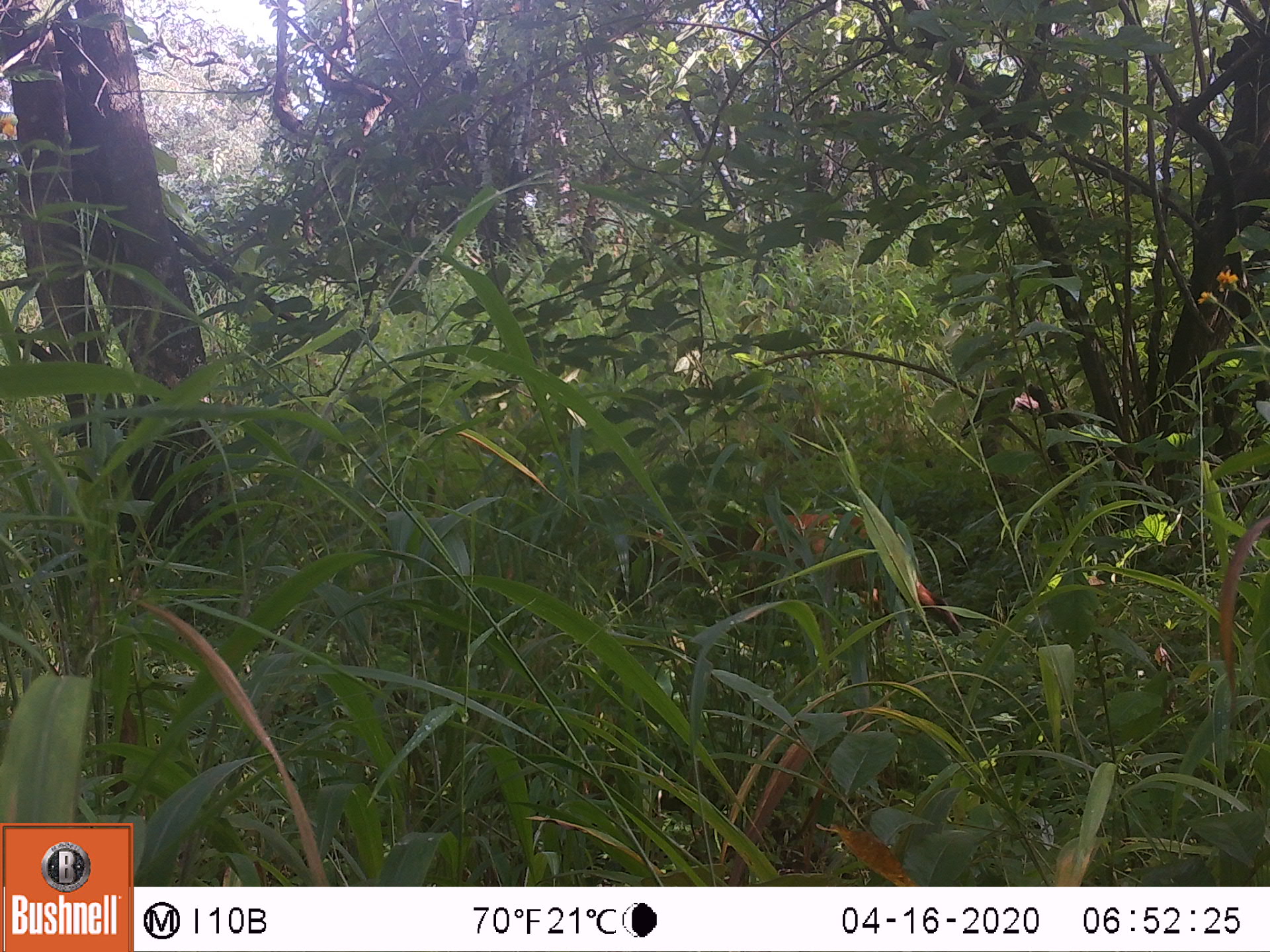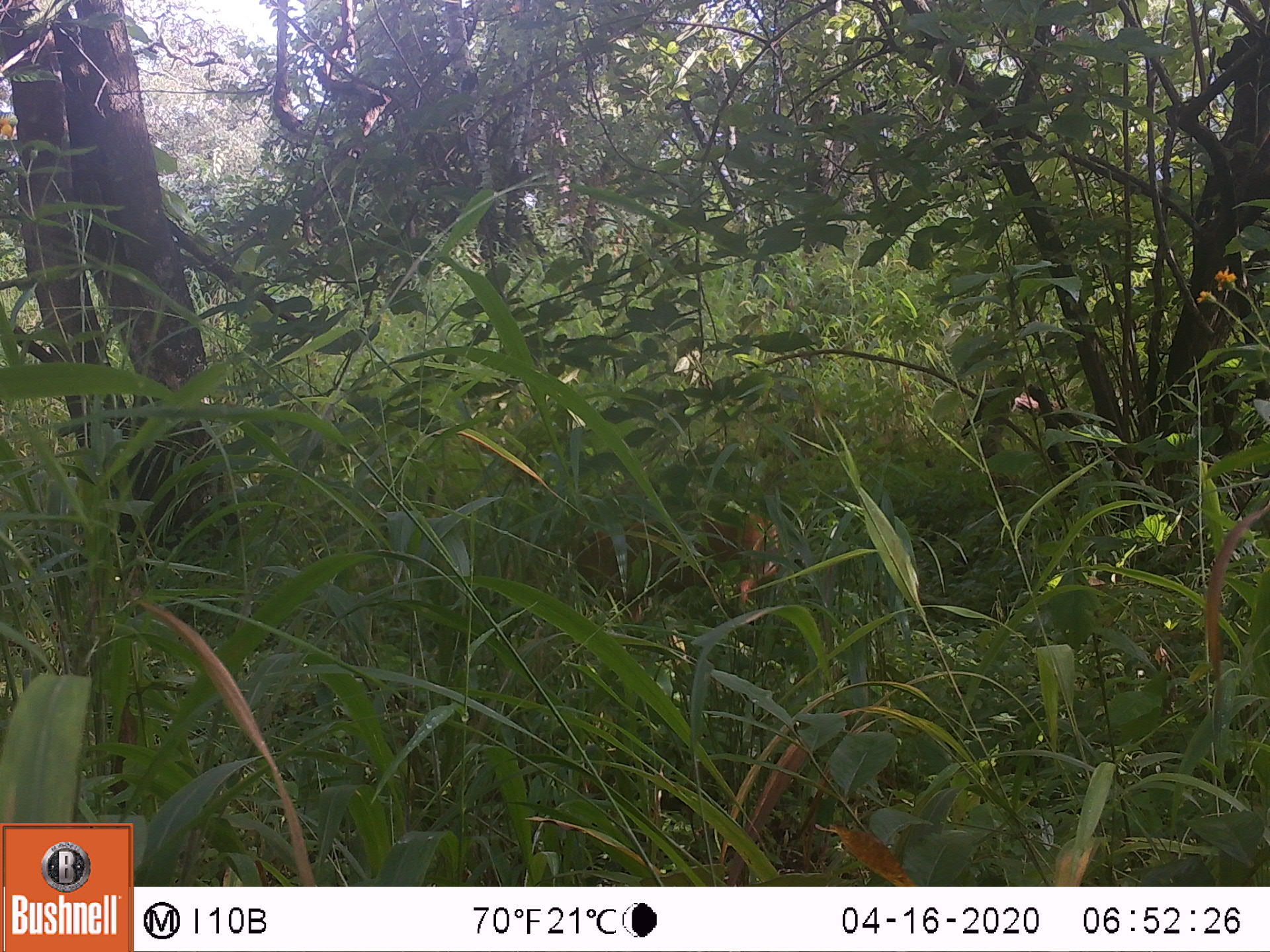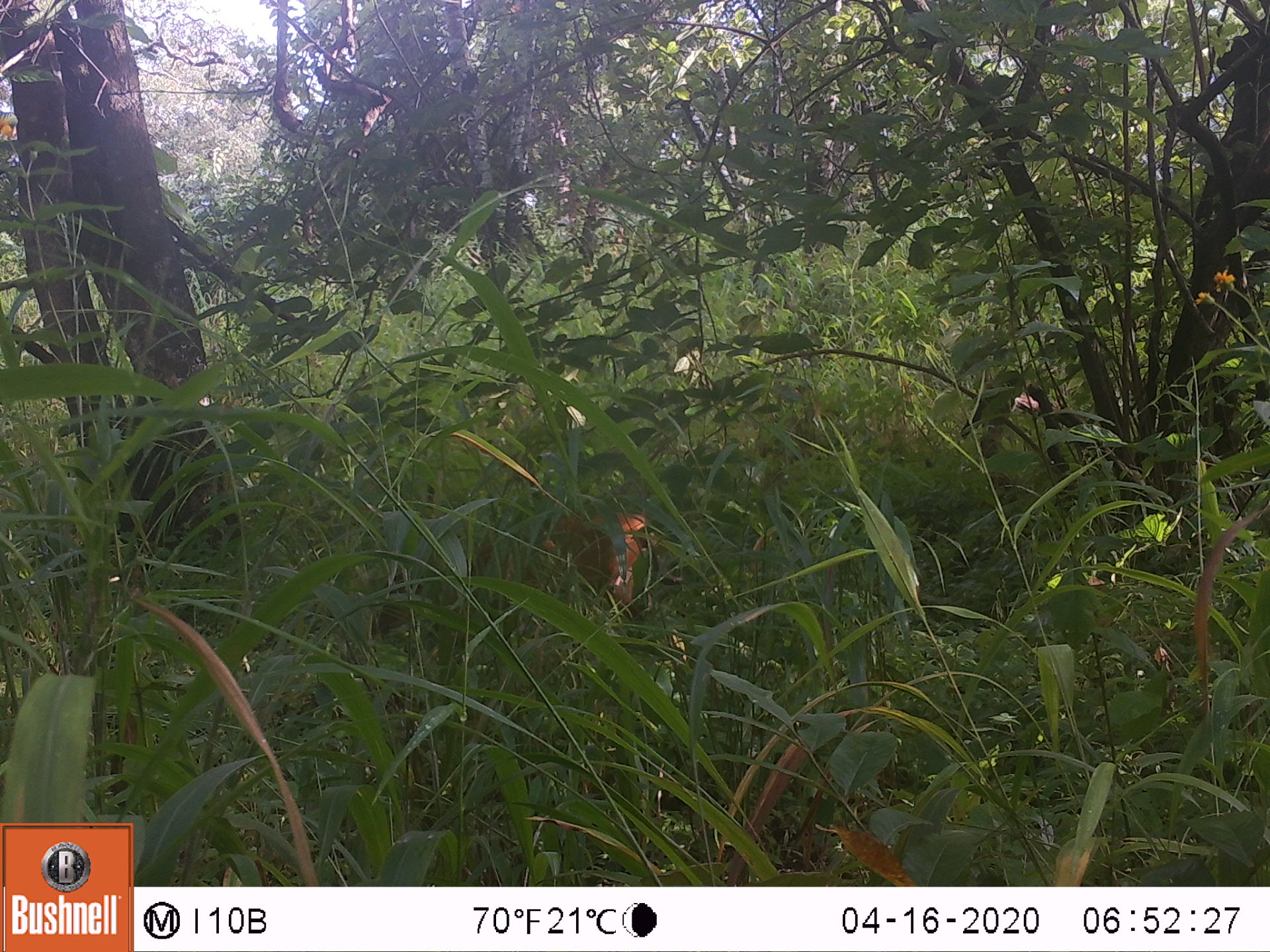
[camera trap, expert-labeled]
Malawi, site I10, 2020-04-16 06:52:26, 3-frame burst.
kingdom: Animalia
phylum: Chordata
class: Mammalia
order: Artiodactyla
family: Bovidae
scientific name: Antilopinae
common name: small antelope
Small antelope (Antilopinae), count 1.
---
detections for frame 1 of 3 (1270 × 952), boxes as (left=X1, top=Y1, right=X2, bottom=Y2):
small antelope: (left=670, top=491, right=984, bottom=651)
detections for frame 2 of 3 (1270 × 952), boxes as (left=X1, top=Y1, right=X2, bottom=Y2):
small antelope: (left=551, top=486, right=798, bottom=625)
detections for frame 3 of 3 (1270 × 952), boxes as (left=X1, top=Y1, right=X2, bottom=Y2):
small antelope: (left=504, top=480, right=681, bottom=651)